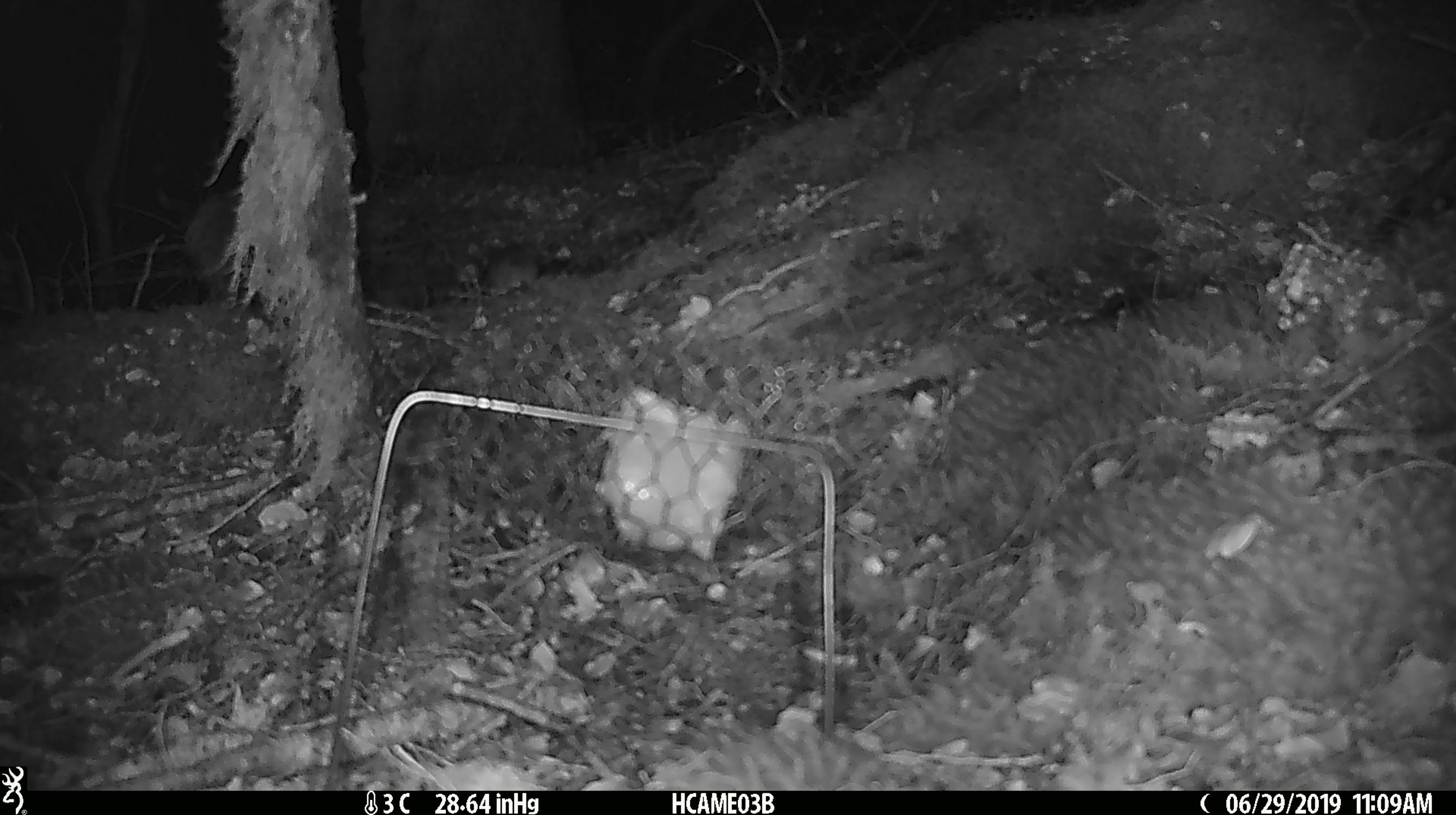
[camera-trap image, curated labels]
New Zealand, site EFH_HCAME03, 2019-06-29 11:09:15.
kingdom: Animalia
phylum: Chordata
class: Mammalia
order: Rodentia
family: Muridae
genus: Mus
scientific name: Mus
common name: mouse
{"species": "mouse (Mus)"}